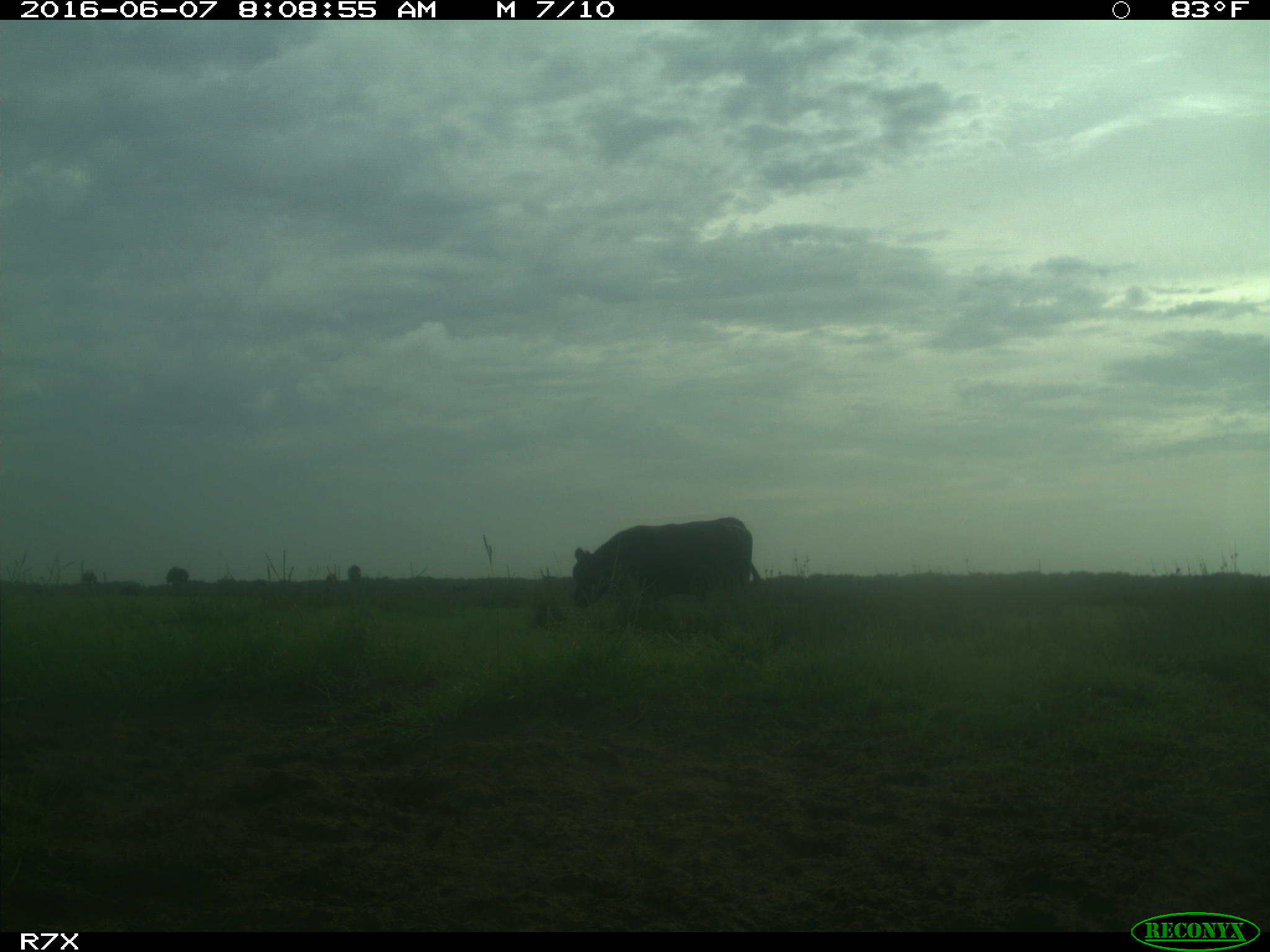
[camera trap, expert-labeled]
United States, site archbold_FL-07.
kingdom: Animalia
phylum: Chordata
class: Mammalia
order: Artiodactyla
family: Bovidae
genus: Bos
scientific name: Bos taurus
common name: domestic cow